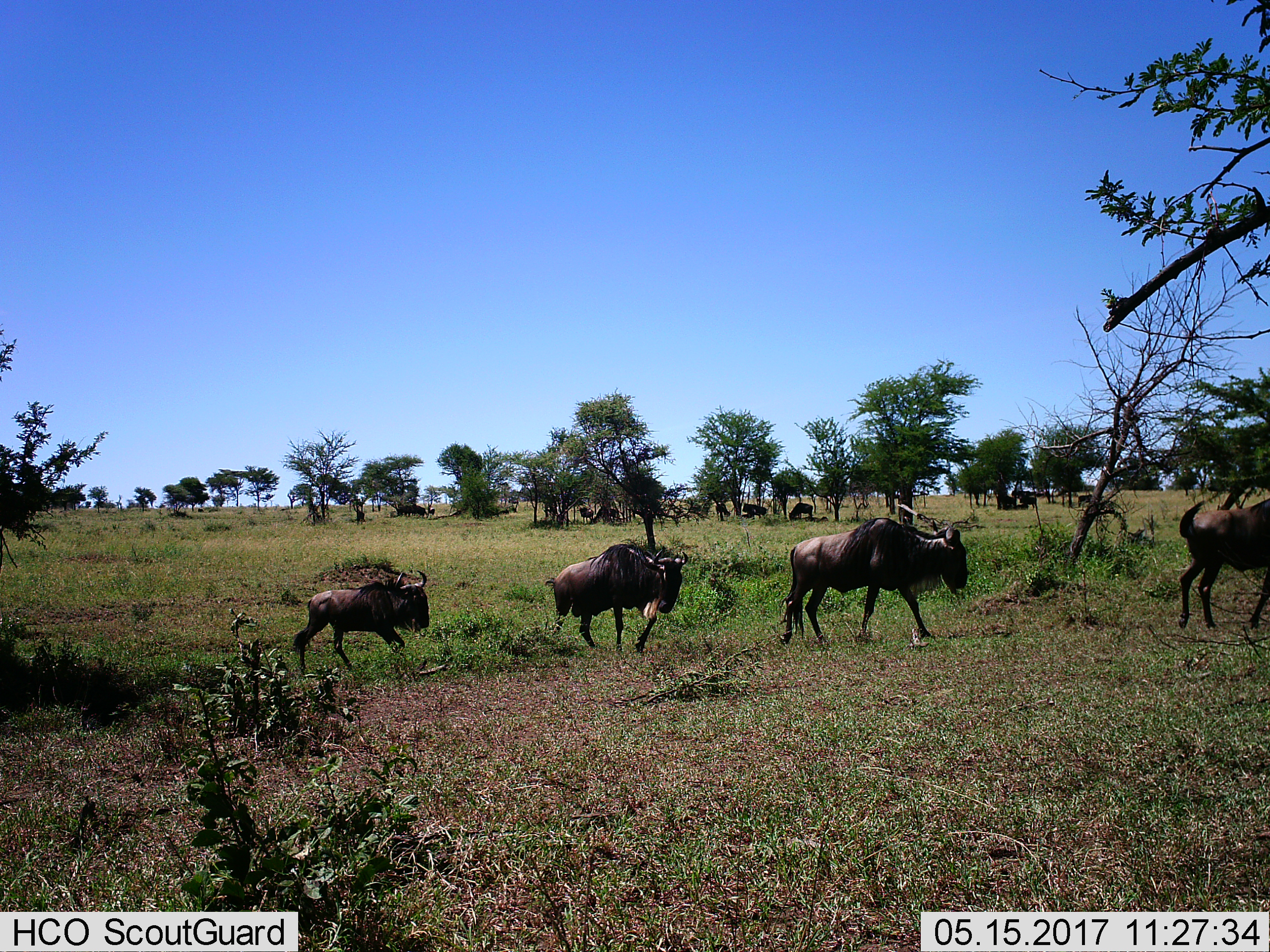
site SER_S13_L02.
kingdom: Animalia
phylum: Chordata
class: Mammalia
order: Artiodactyla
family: Bovidae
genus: Connochaetes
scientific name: Connochaetes taurinus taurinus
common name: blue wildebeest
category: wildebeestblue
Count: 11-50.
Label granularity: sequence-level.